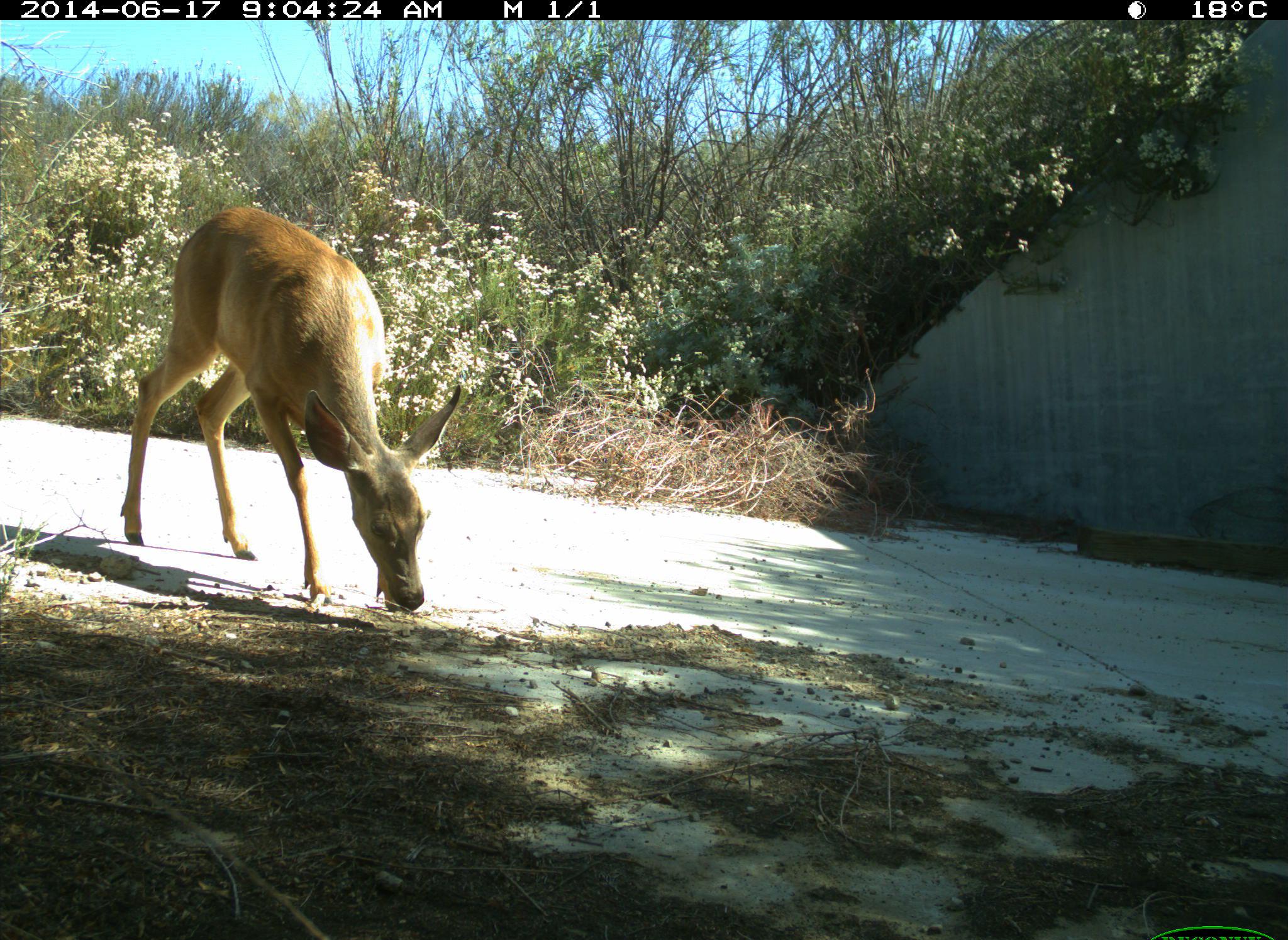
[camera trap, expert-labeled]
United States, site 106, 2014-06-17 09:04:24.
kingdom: Animalia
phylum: Chordata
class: Mammalia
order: Artiodactyla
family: Cervidae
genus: Odocoileus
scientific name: Odocoileus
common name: deer